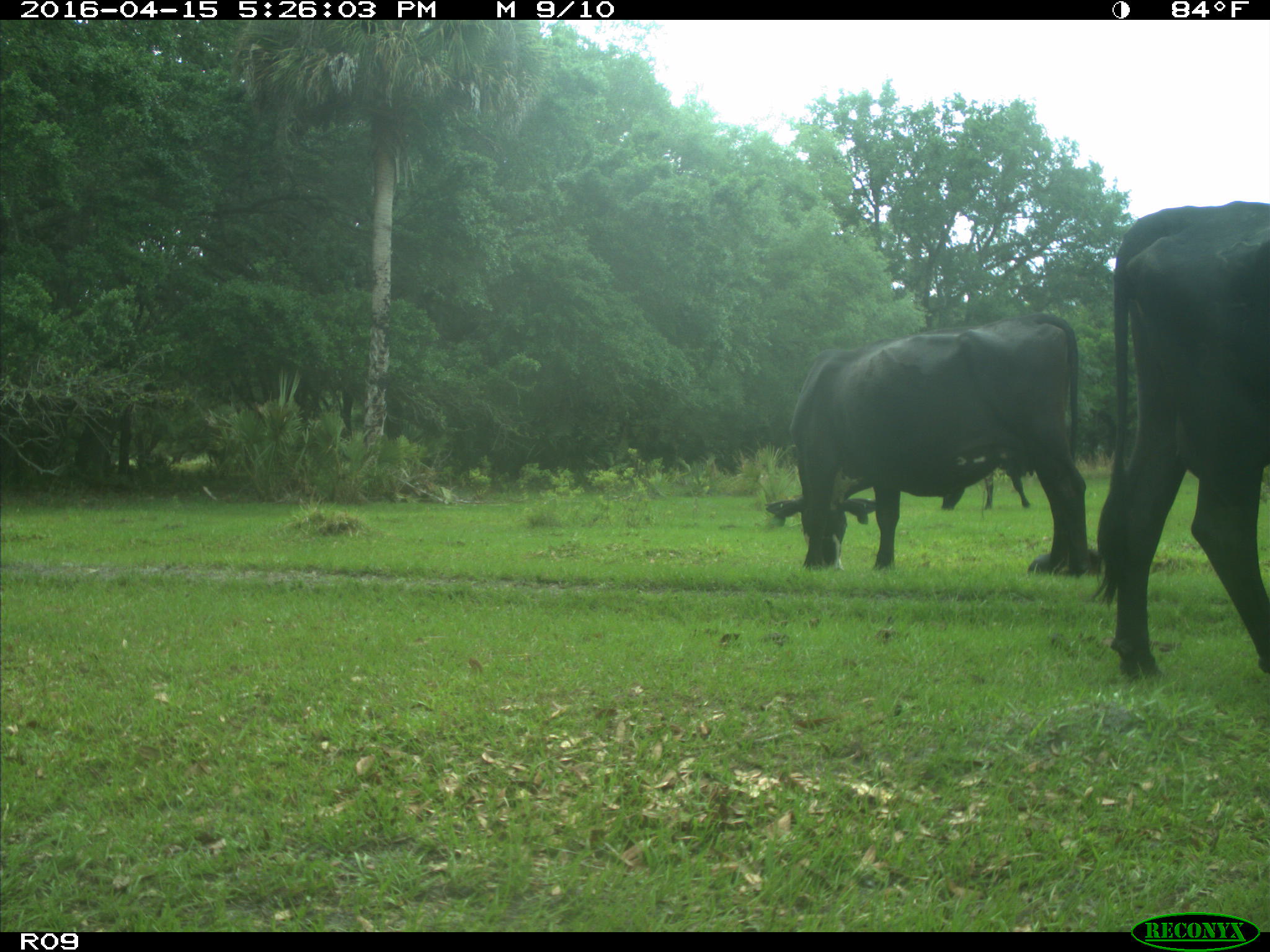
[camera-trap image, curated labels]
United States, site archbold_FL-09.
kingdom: Animalia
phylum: Chordata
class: Mammalia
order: Artiodactyla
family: Bovidae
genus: Bos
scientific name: Bos taurus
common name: domestic cow